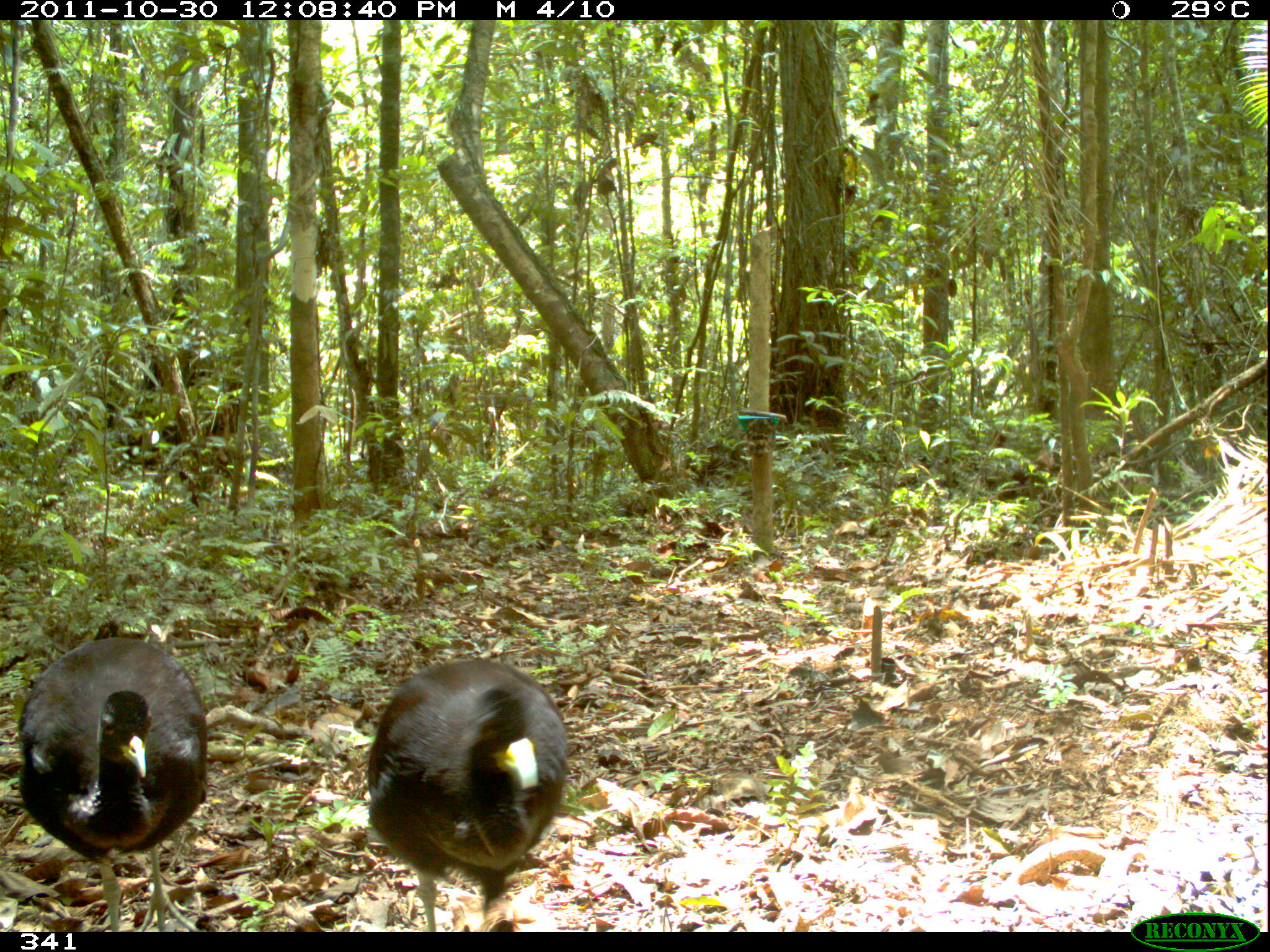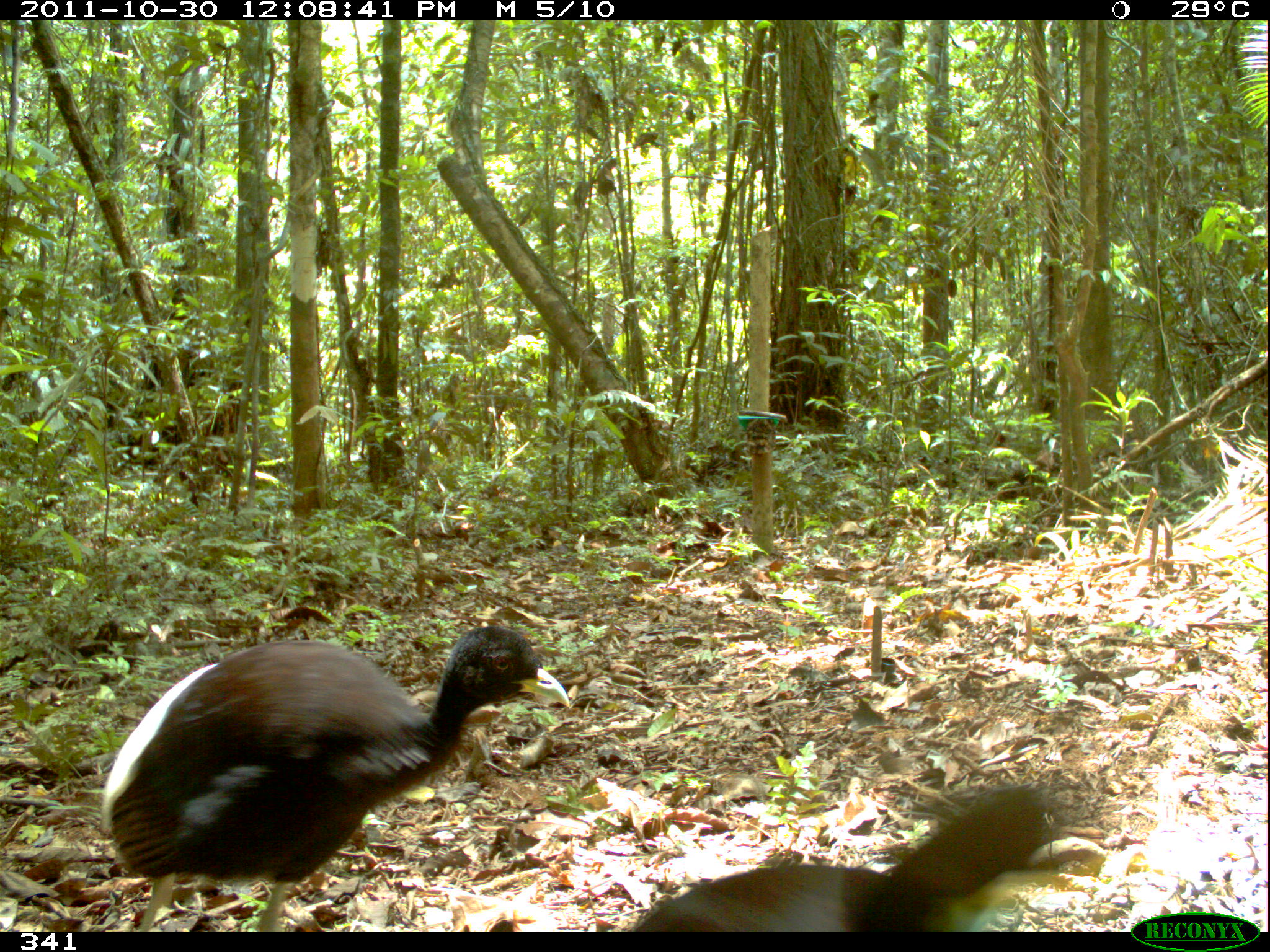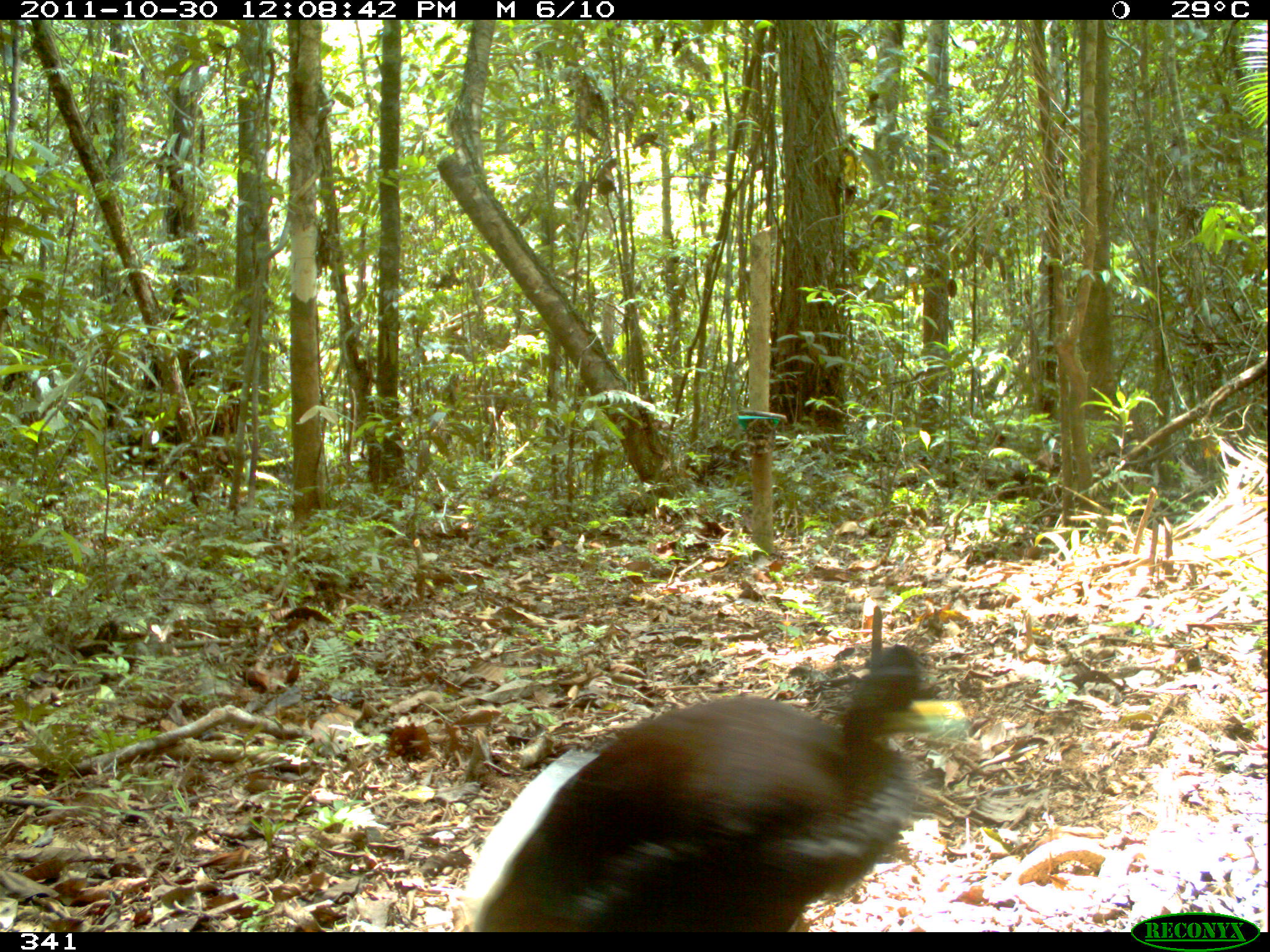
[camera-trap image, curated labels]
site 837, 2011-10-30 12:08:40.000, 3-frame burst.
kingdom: Animalia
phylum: Chordata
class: Aves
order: Gruiformes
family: Psophiidae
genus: Psophia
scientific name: Psophia leucoptera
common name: pale-winged trumpeter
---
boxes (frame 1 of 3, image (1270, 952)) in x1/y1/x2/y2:
psophia leucoptera: 13/622/208/932; 366/654/570/932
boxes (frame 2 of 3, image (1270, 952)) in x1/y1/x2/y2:
psophia leucoptera: 99/624/573/932; 626/778/1104/931